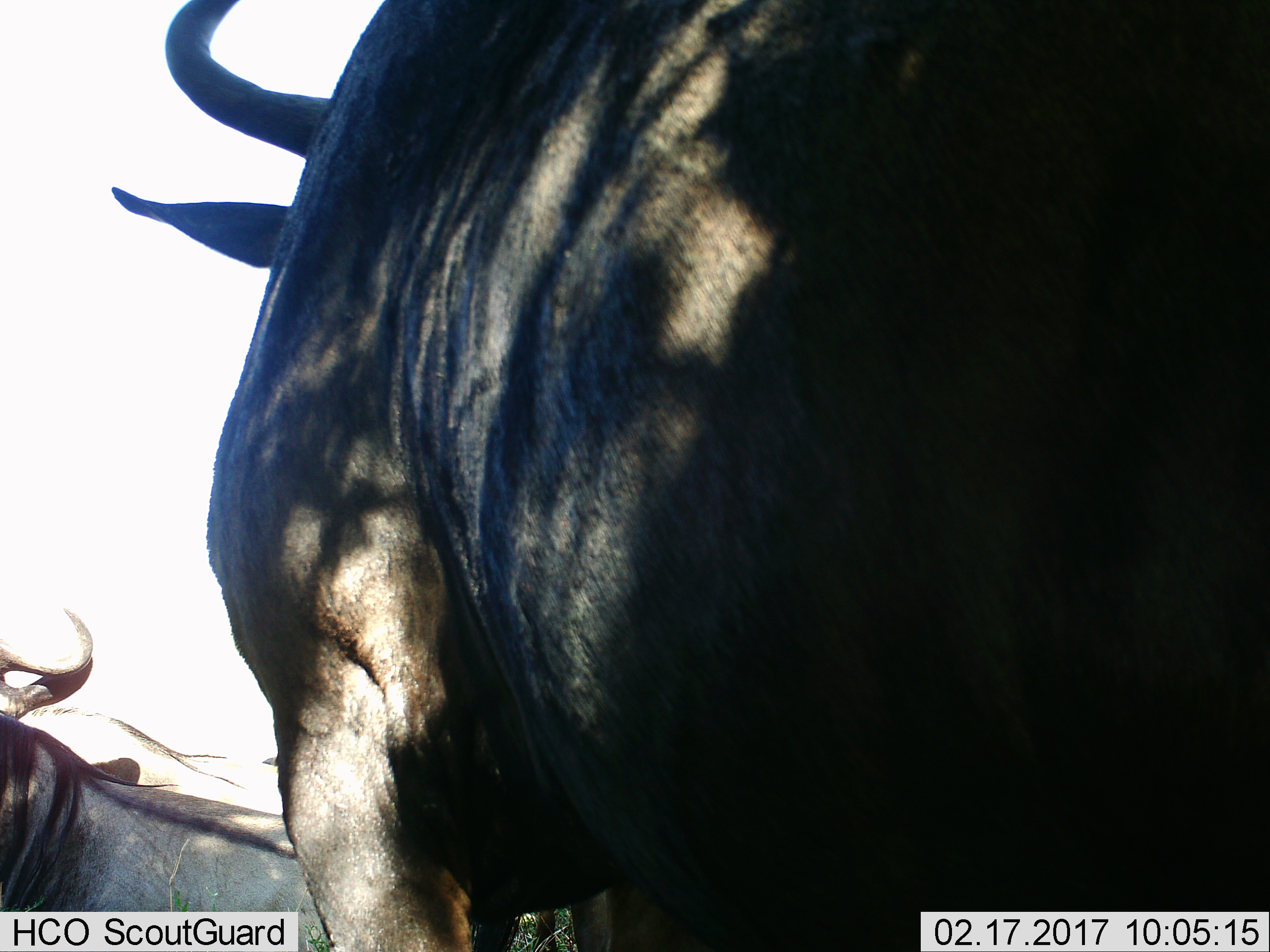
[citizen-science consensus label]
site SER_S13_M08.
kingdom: Animalia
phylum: Chordata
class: Mammalia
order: Artiodactyla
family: Bovidae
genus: Connochaetes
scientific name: Connochaetes taurinus taurinus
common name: blue wildebeest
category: wildebeestblue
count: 2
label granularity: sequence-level